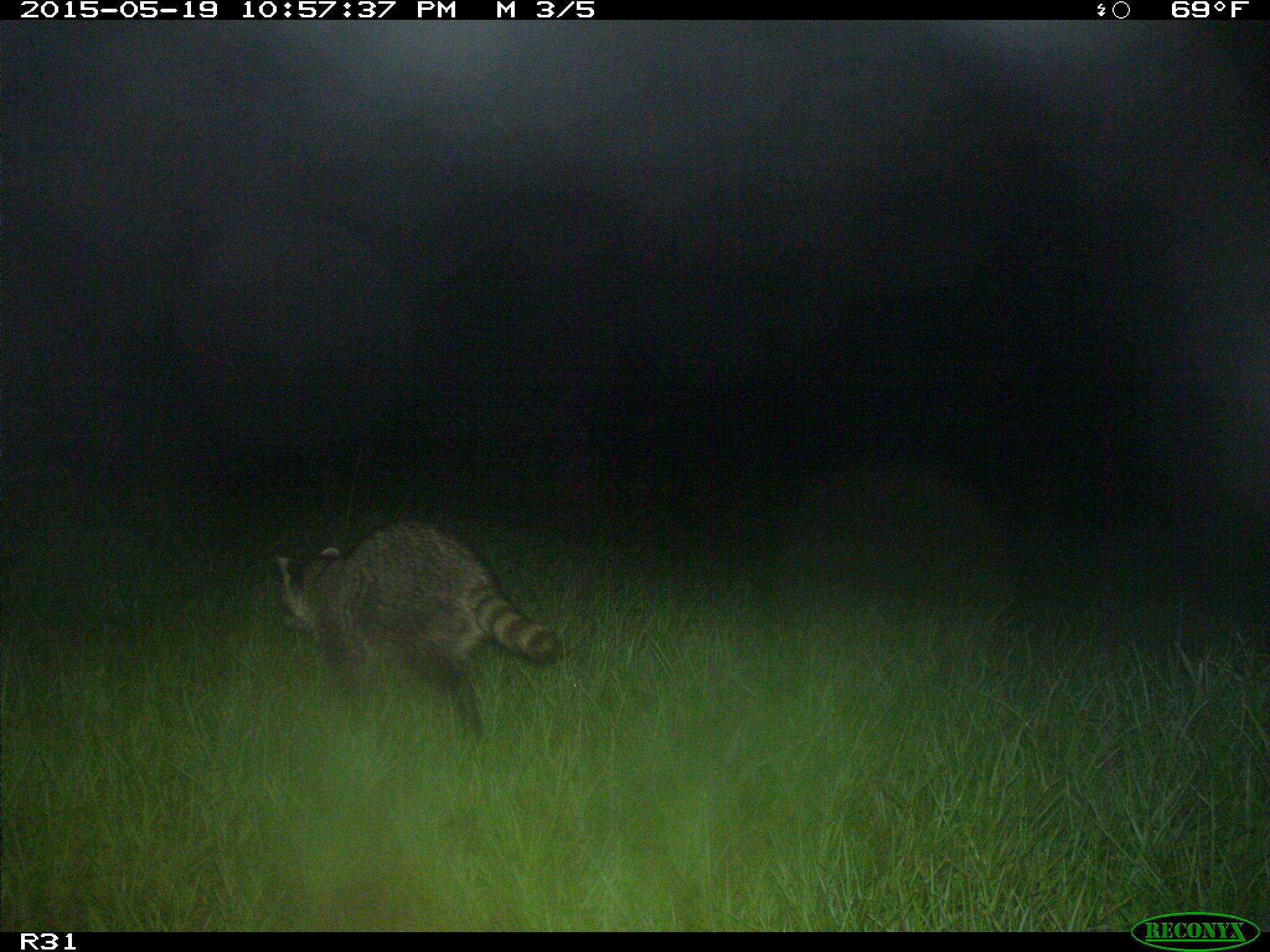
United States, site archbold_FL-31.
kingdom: Animalia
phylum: Chordata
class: Mammalia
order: Carnivora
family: Procyonidae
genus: Procyon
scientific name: Procyon lotor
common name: common raccoon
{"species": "Procyon lotor (common raccoon)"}